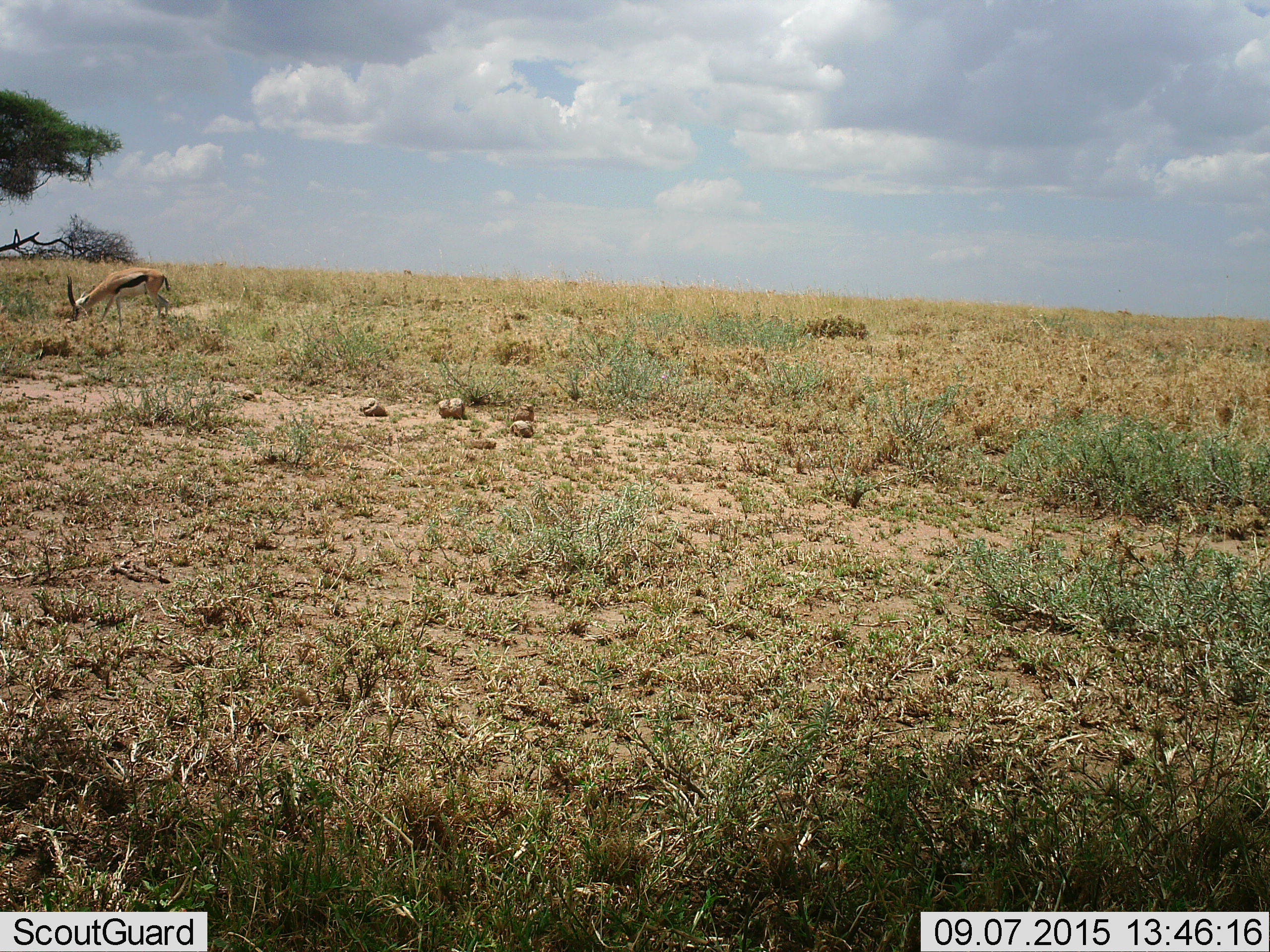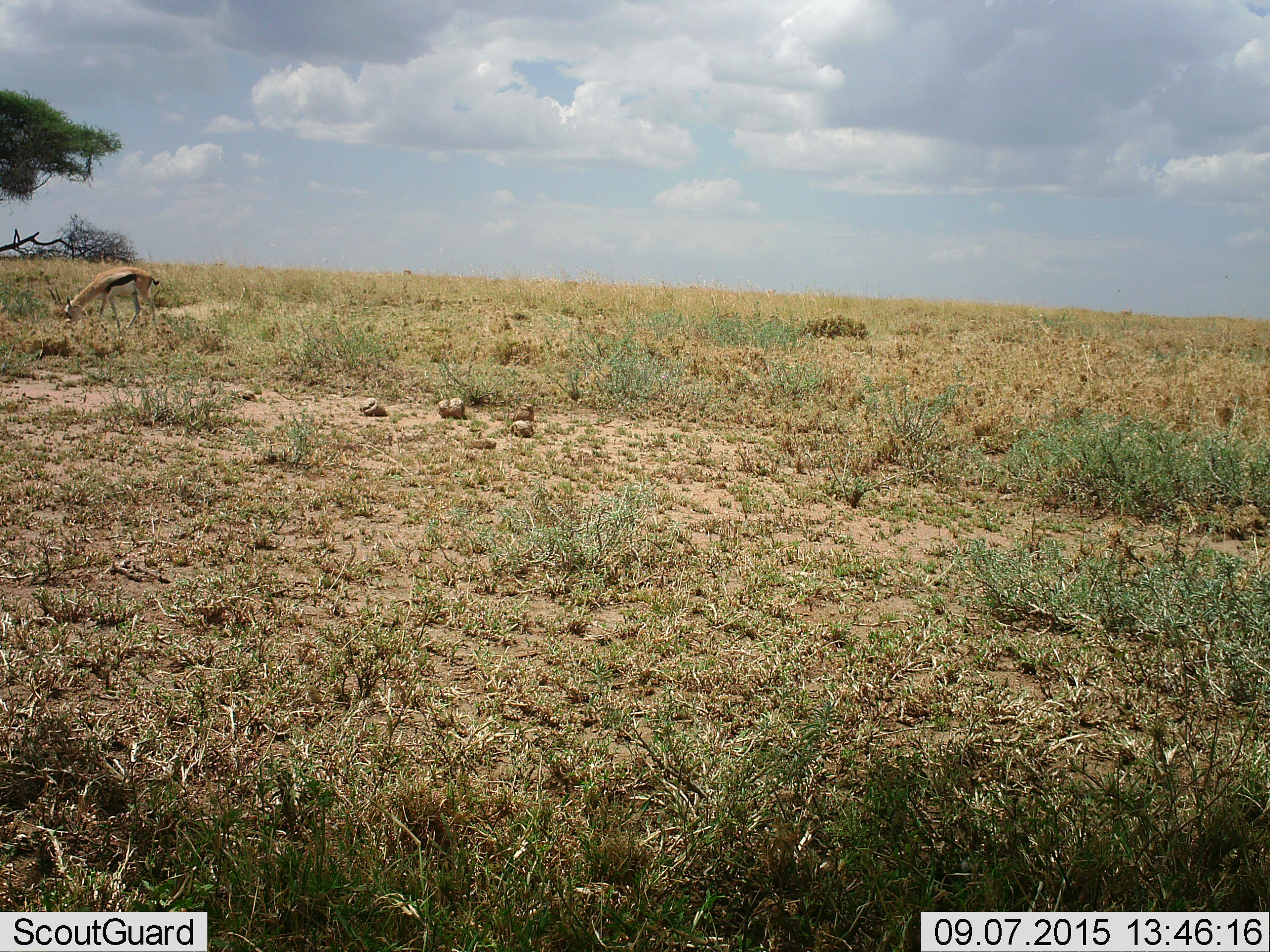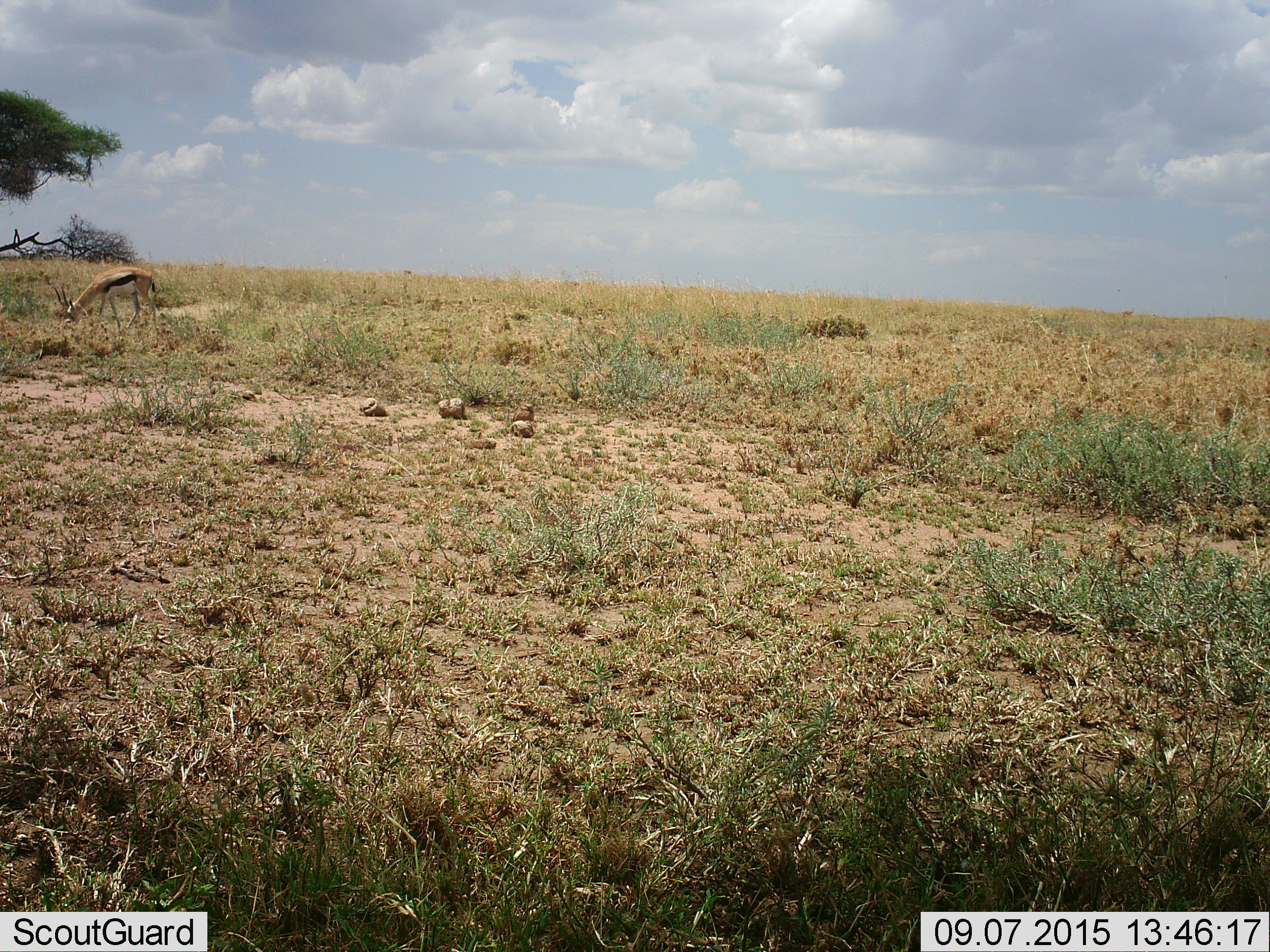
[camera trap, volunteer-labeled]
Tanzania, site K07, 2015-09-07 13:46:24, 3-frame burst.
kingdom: Animalia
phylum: Chordata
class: Mammalia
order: Artiodactyla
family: Bovidae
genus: Eudorcas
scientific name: Eudorcas thomsonii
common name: thomson's gazelle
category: gazellethomsons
Gazellethomsons (thomson's gazelle) (Eudorcas thomsonii), count 1. Behavior (volunteer vote fractions): standing 25%, resting 0%, moving 12%, interacting 0%. Young present (vote fraction): 0%. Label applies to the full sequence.